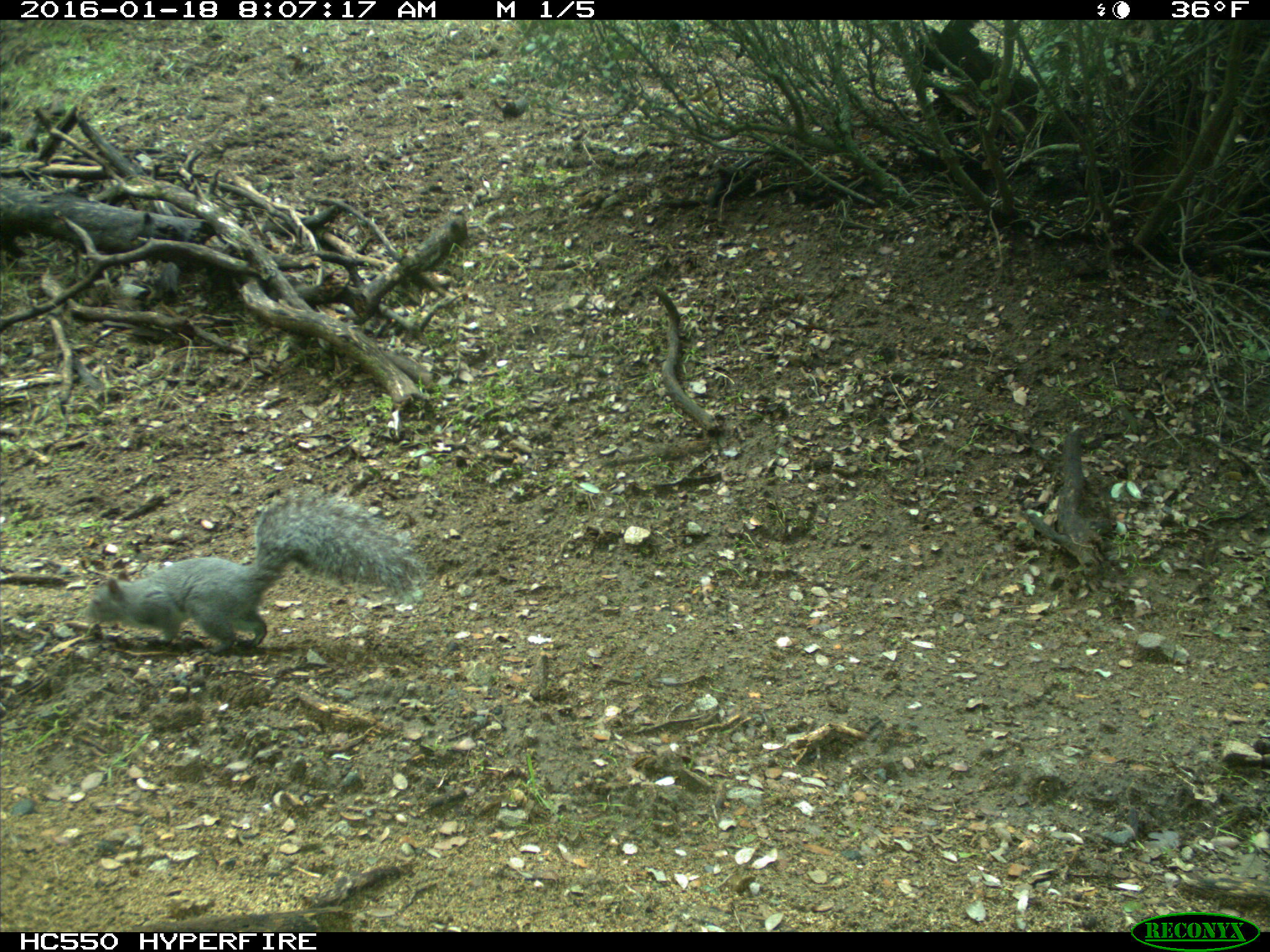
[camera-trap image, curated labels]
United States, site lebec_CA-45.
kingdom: Animalia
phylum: Chordata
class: Mammalia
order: Rodentia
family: Sciuridae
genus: Sciurus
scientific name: Sciurus carolinensis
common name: eastern gray squirrel